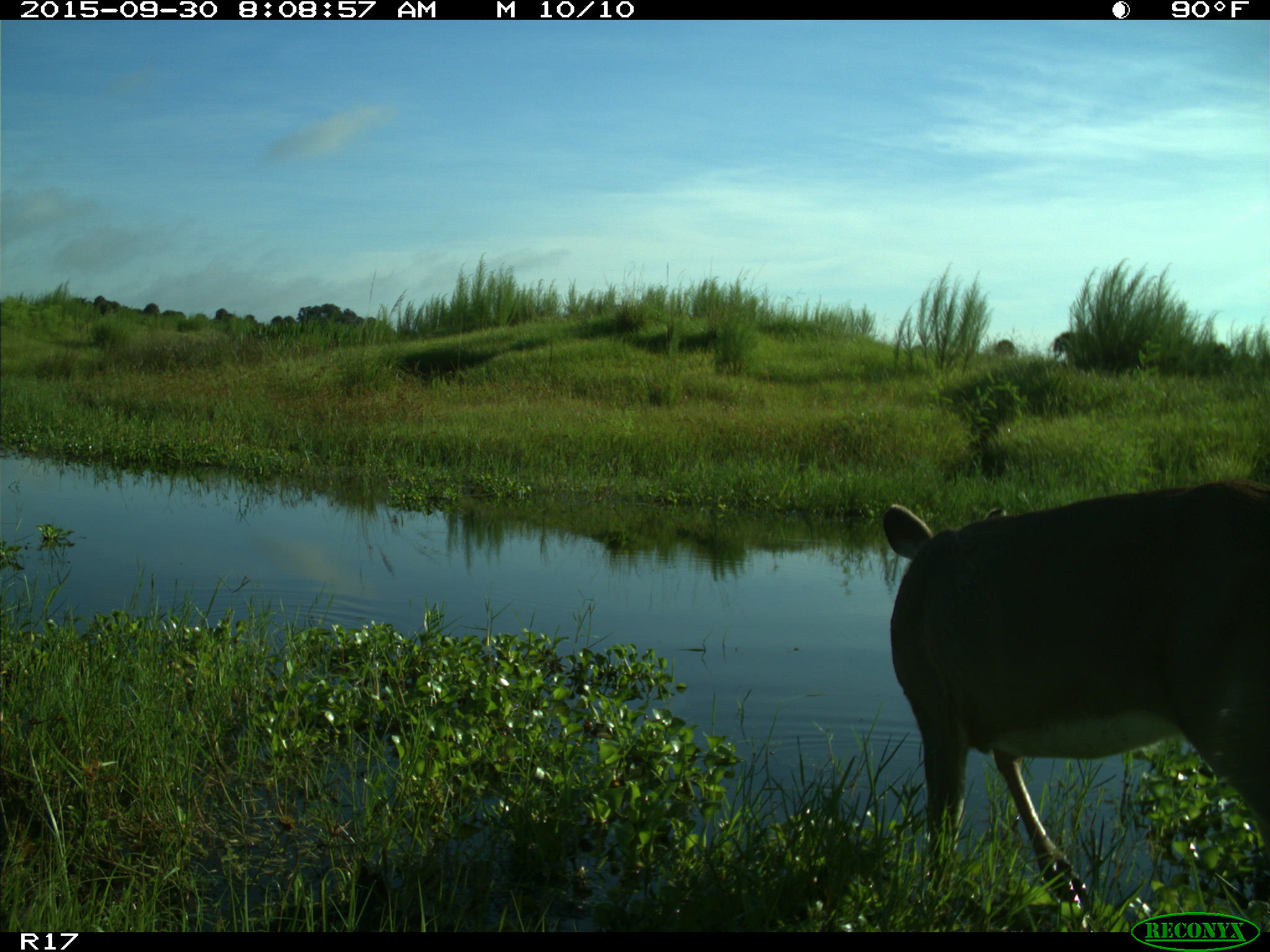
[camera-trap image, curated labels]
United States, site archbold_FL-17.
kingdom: Animalia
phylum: Chordata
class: Mammalia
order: Artiodactyla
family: Cervidae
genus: Odocoileus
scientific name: Odocoileus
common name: deer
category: unidentified deer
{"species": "unidentified deer (deer) (Odocoileus)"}